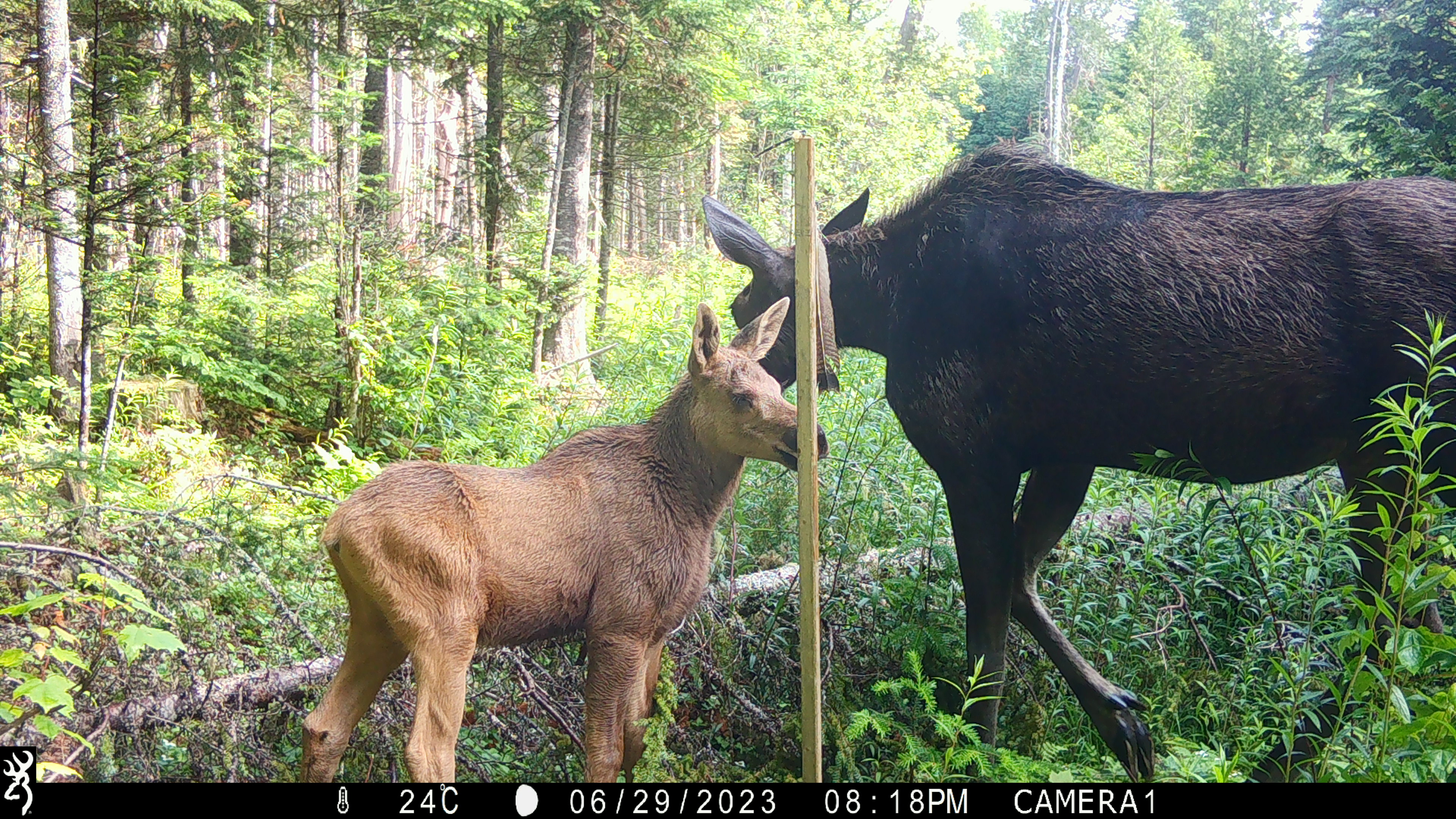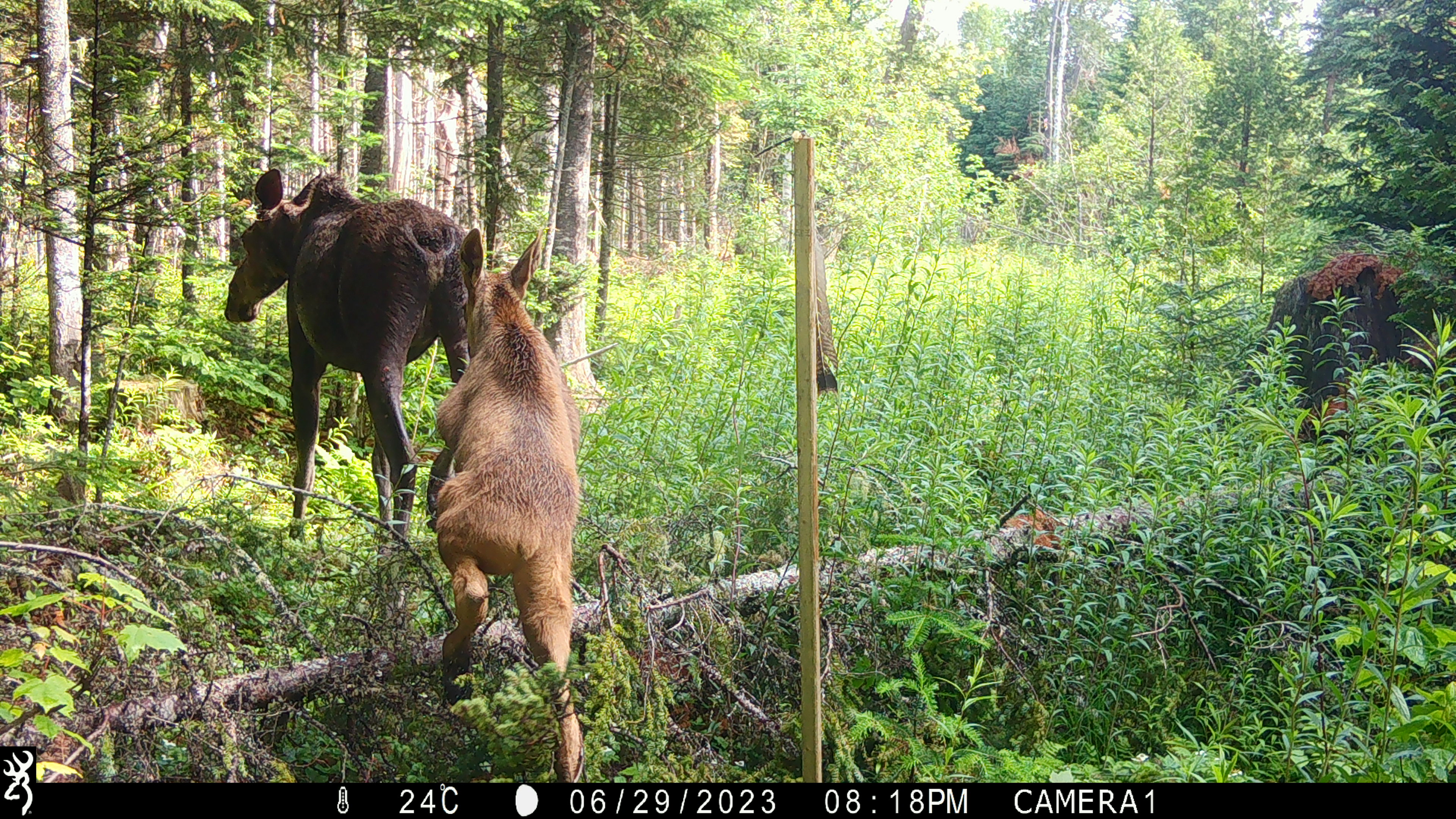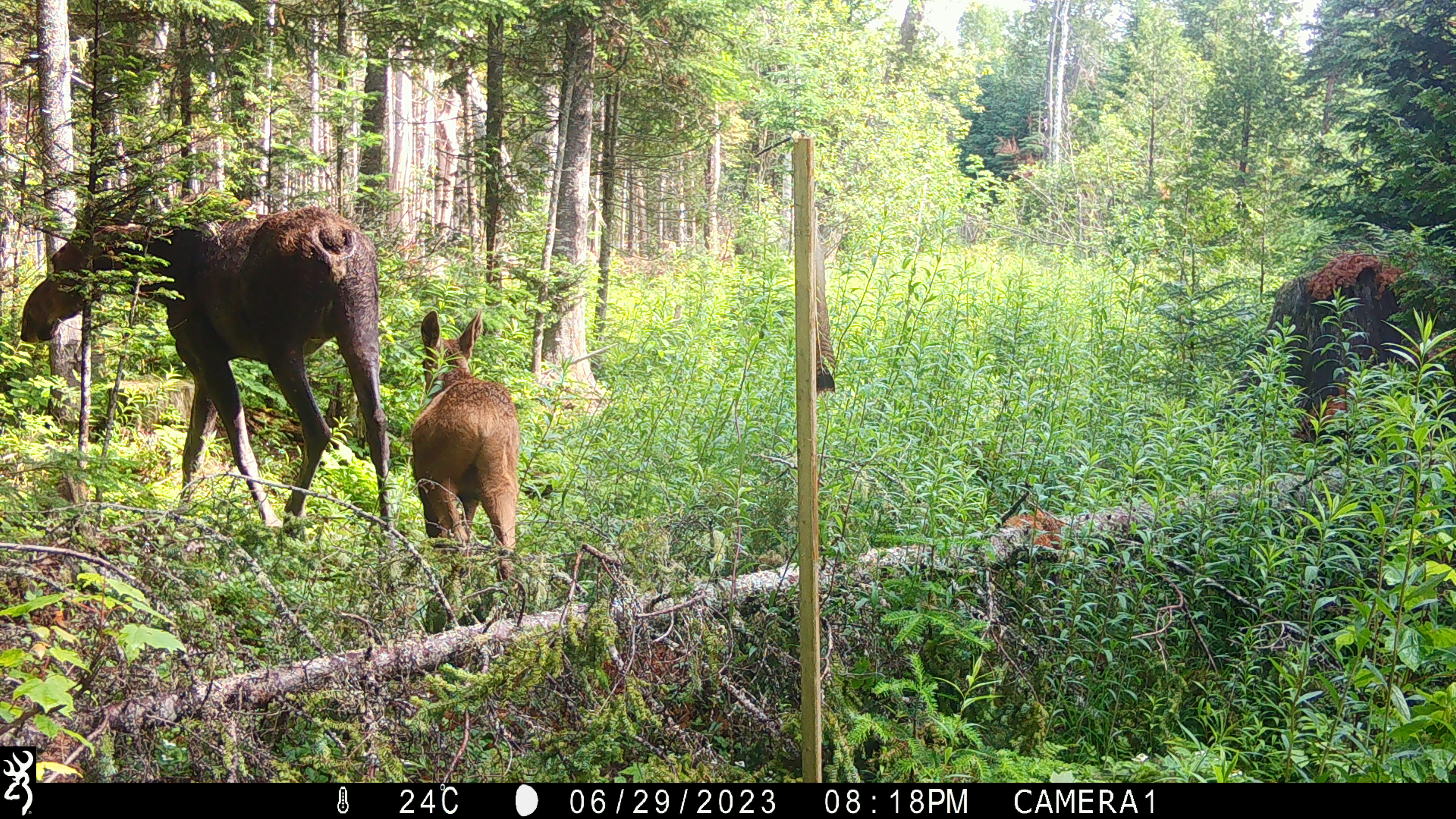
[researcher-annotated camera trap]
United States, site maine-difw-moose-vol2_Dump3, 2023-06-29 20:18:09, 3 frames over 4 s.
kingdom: Animalia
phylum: Chordata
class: Mammalia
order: Artiodactyla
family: Cervidae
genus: Alces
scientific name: Alces alces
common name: moose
Moose (Alces alces).